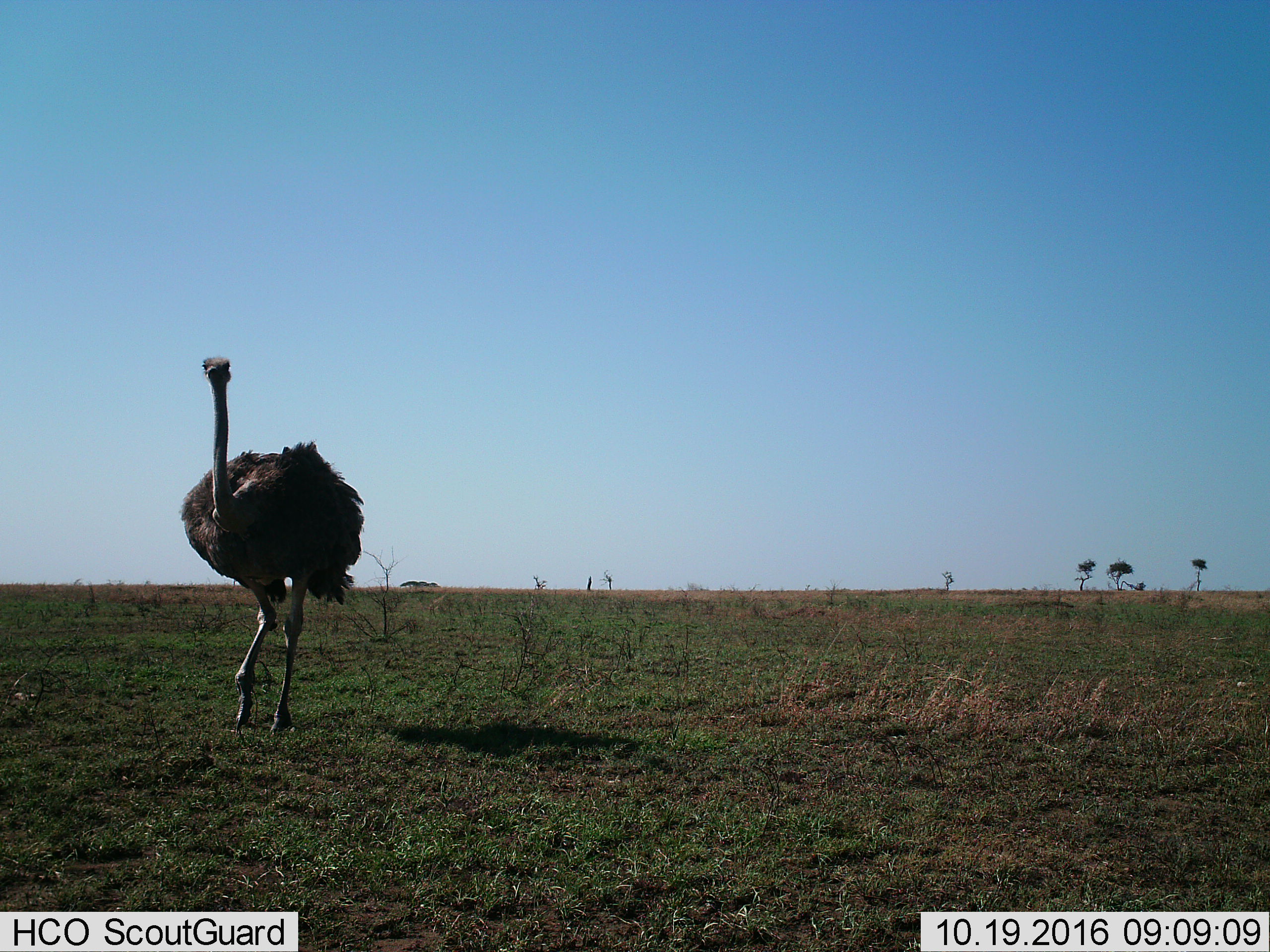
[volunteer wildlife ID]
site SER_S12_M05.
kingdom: Animalia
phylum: Chordata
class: Aves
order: Struthioniformes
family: Struthionidae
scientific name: Struthionidae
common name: ostrich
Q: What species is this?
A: Ostrich (Struthionidae).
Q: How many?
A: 1.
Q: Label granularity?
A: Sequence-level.